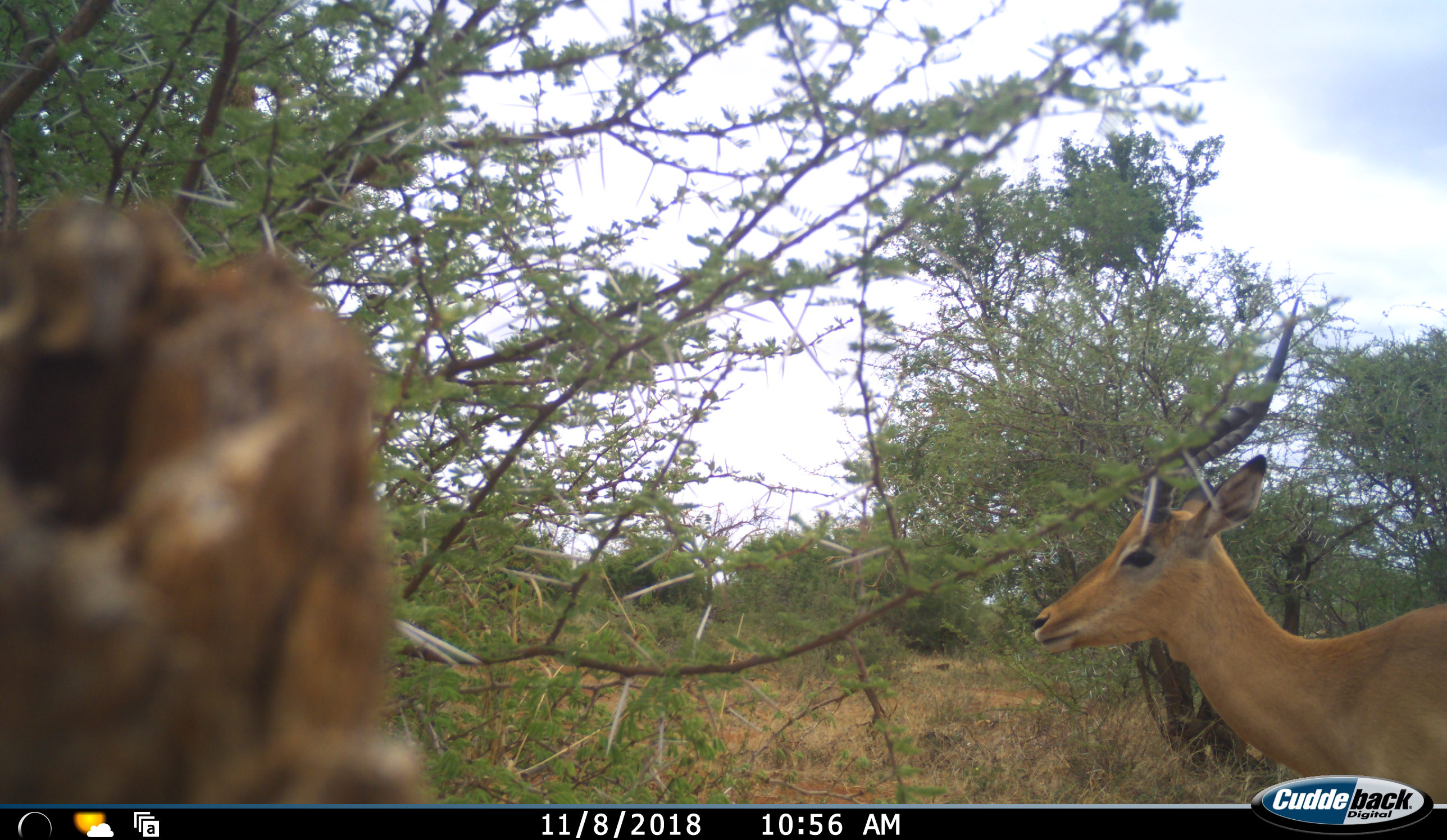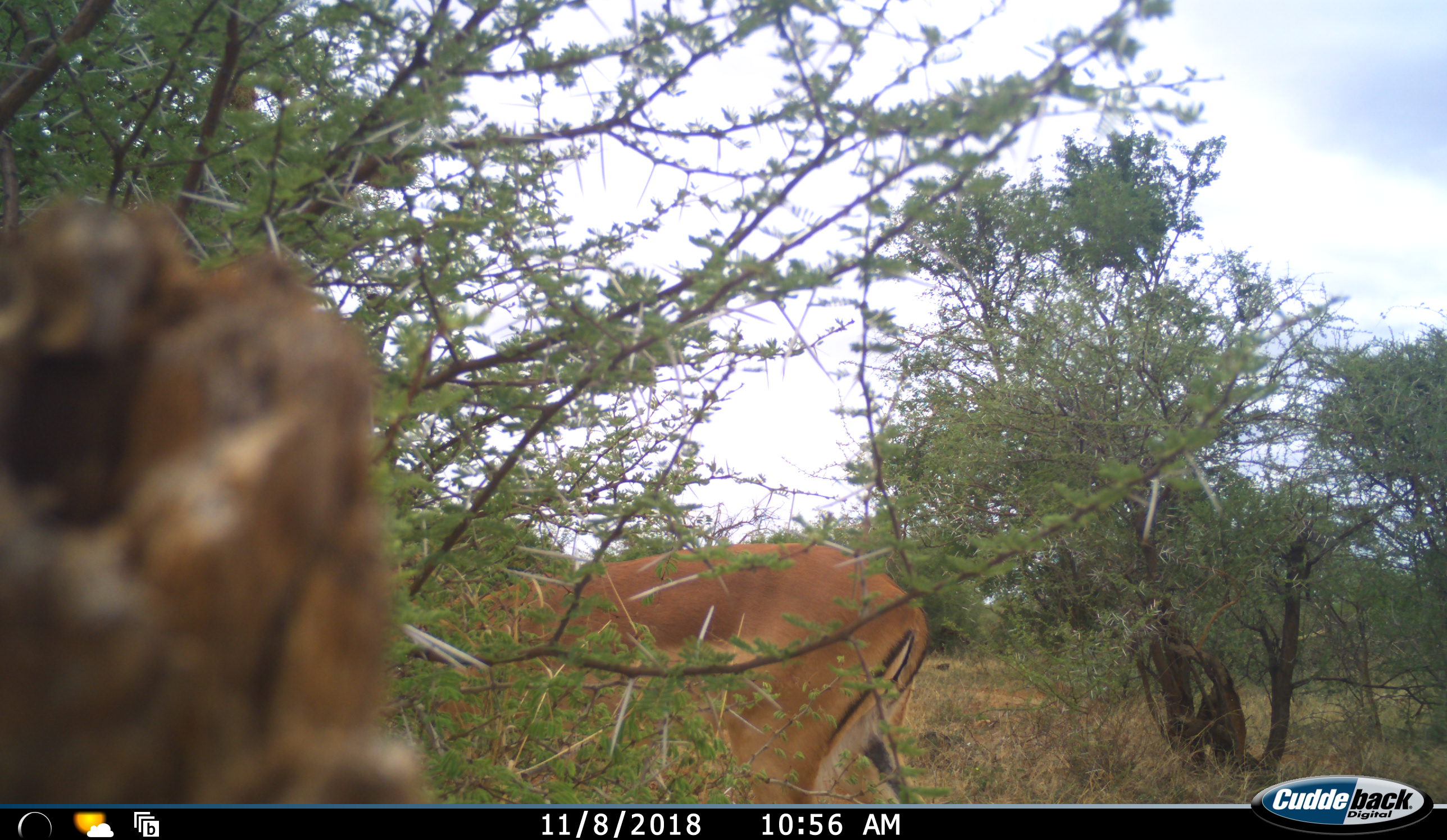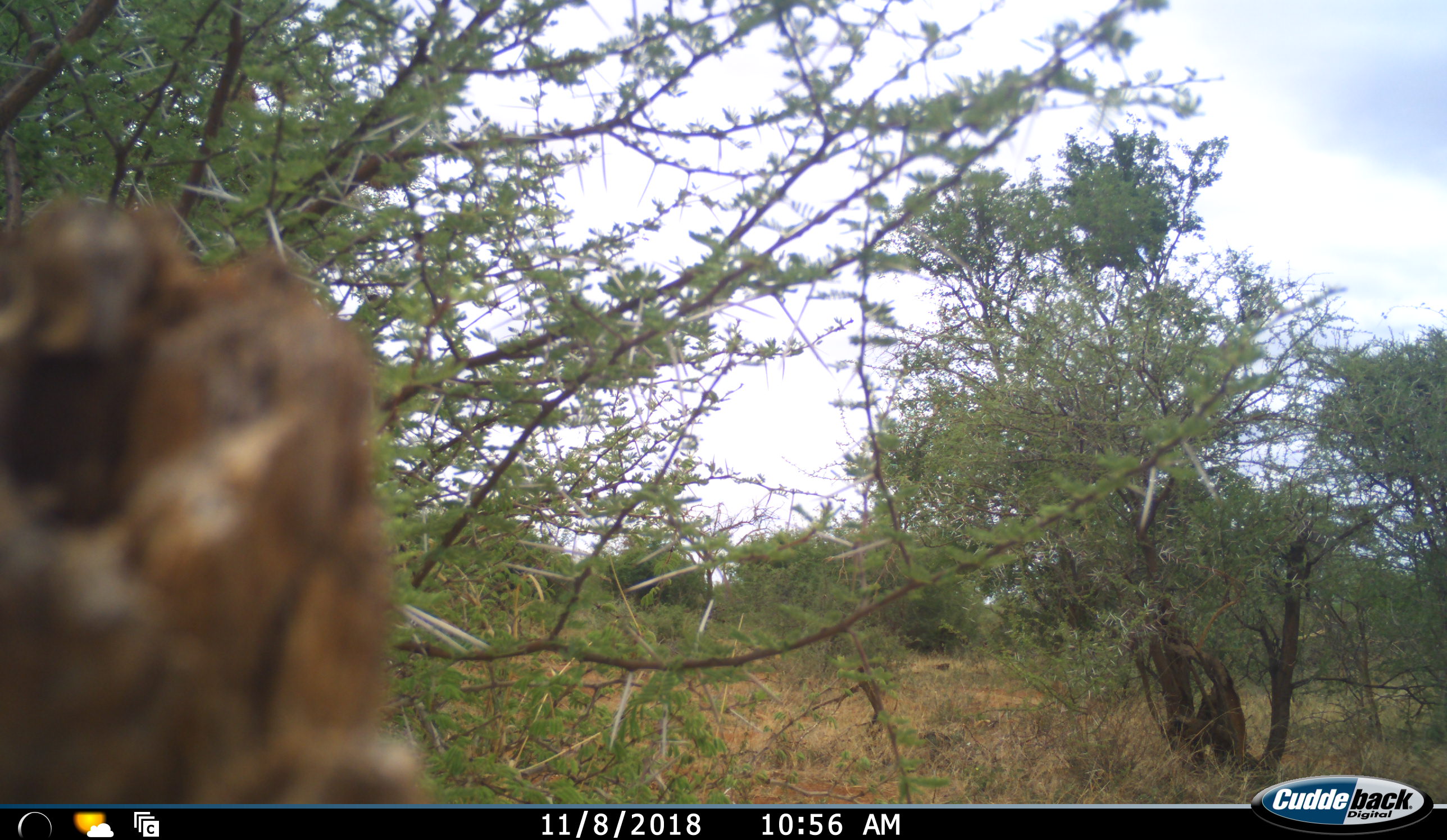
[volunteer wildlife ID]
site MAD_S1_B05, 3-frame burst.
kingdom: Animalia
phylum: Chordata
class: Mammalia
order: Artiodactyla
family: Bovidae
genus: Aepyceros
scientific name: Aepyceros melampus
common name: impala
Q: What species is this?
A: Impala (Aepyceros melampus).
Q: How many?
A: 1.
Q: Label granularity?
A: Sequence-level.